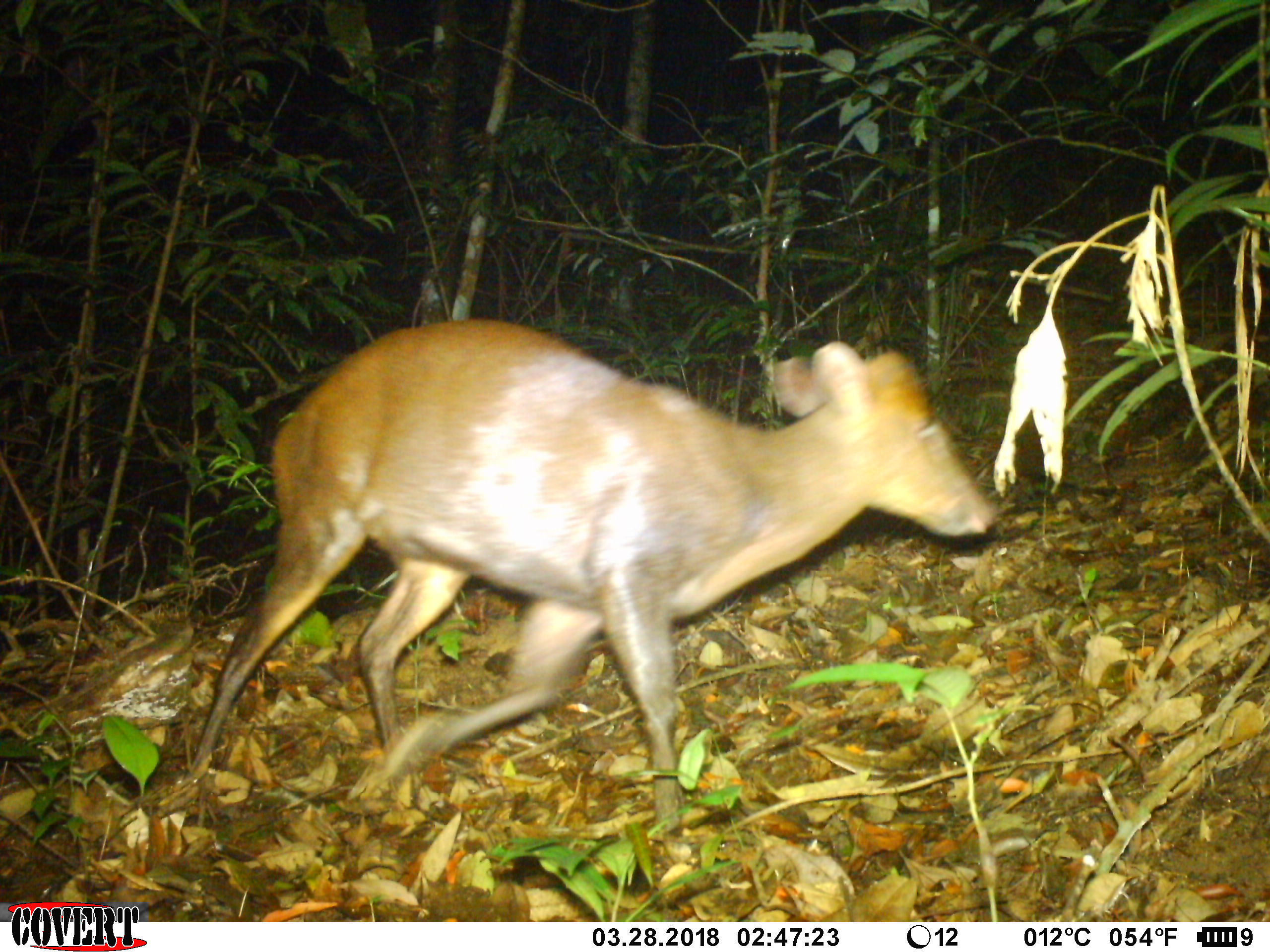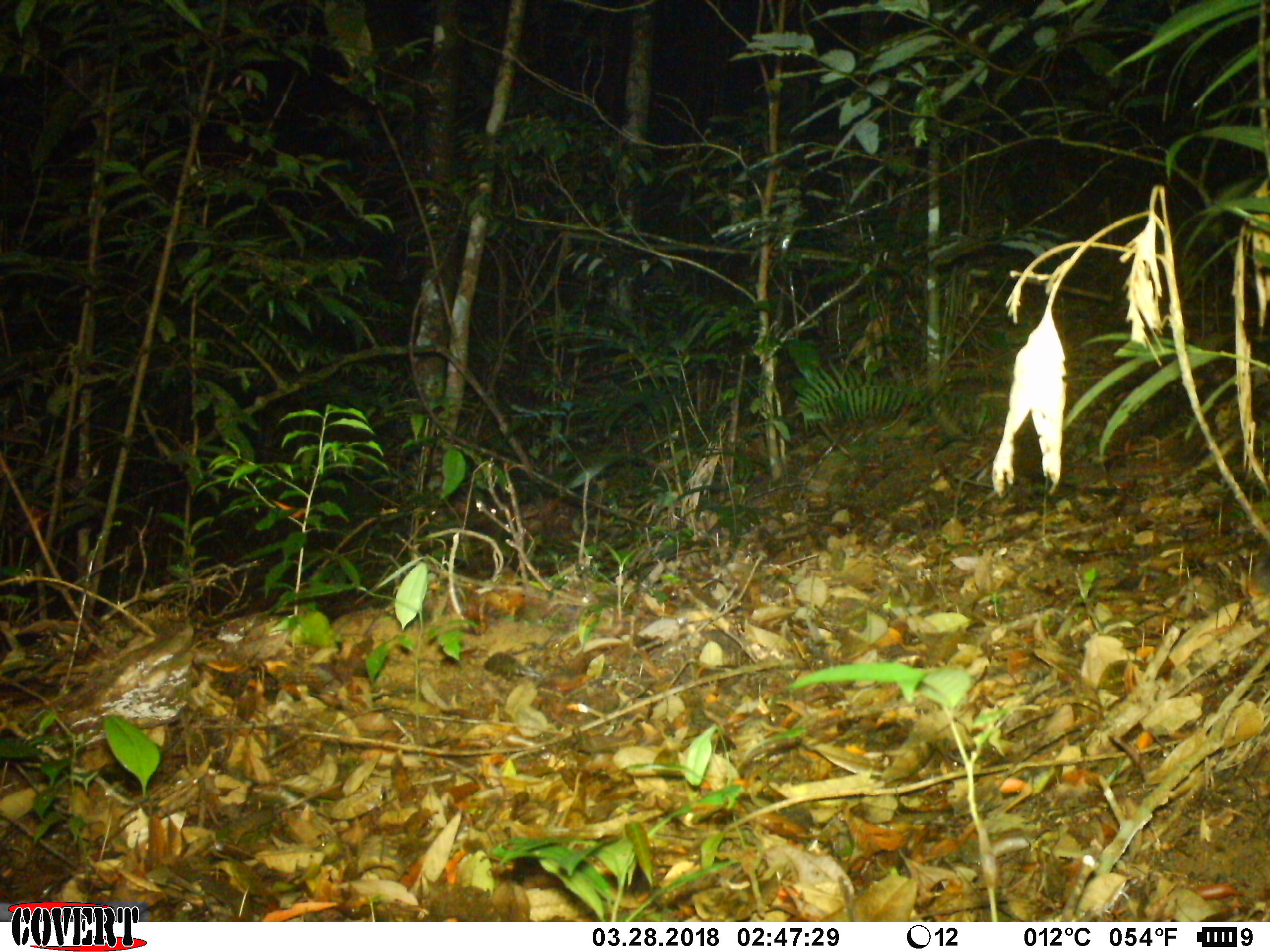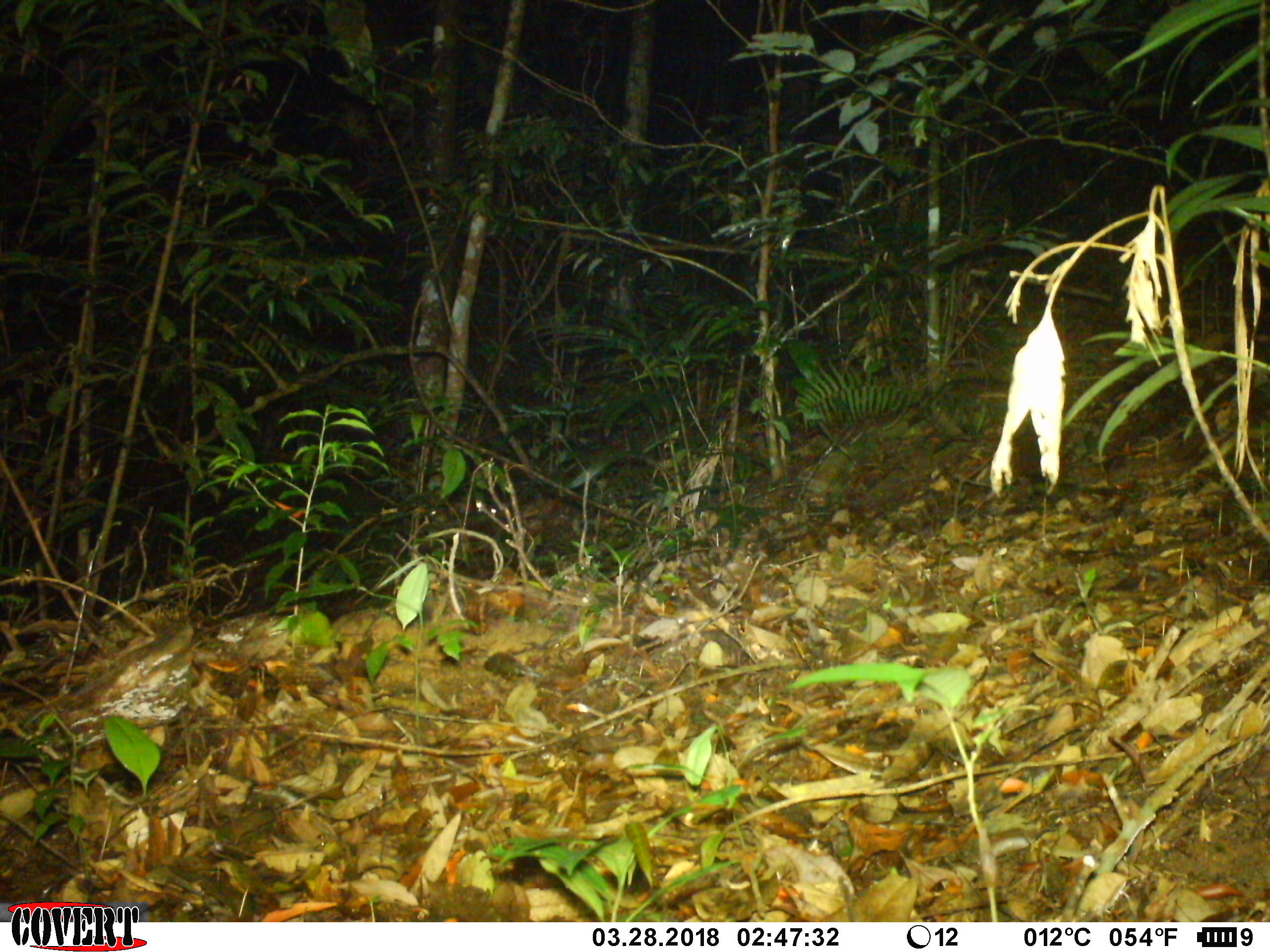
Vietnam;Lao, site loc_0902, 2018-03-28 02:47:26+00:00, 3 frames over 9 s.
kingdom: Animalia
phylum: Chordata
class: Mammalia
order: Artiodactyla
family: Cervidae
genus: Muntiacus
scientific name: Muntiacus rooseveltorum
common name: roosevelt's muntjac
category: roosevelts muntjac group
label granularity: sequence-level